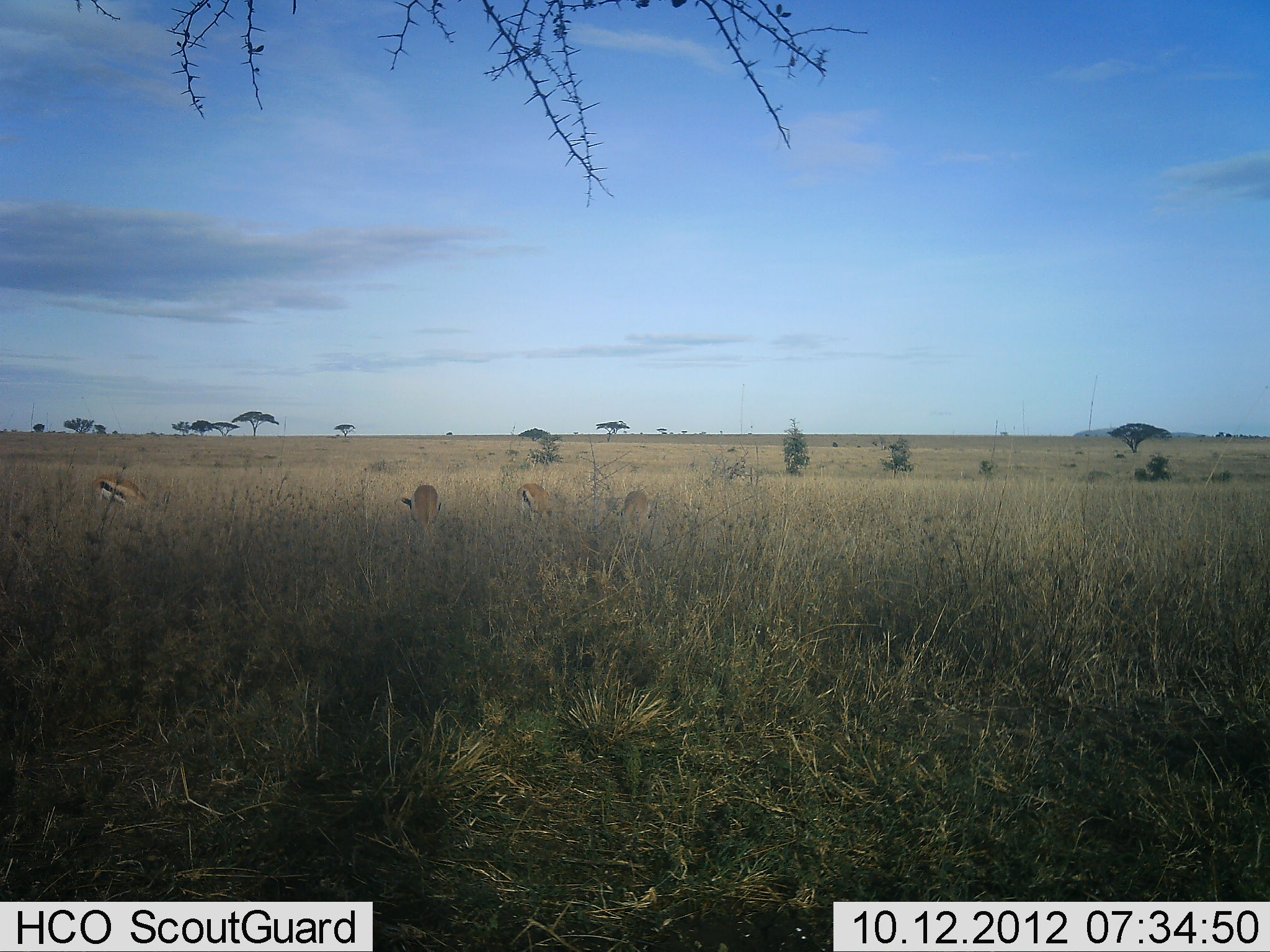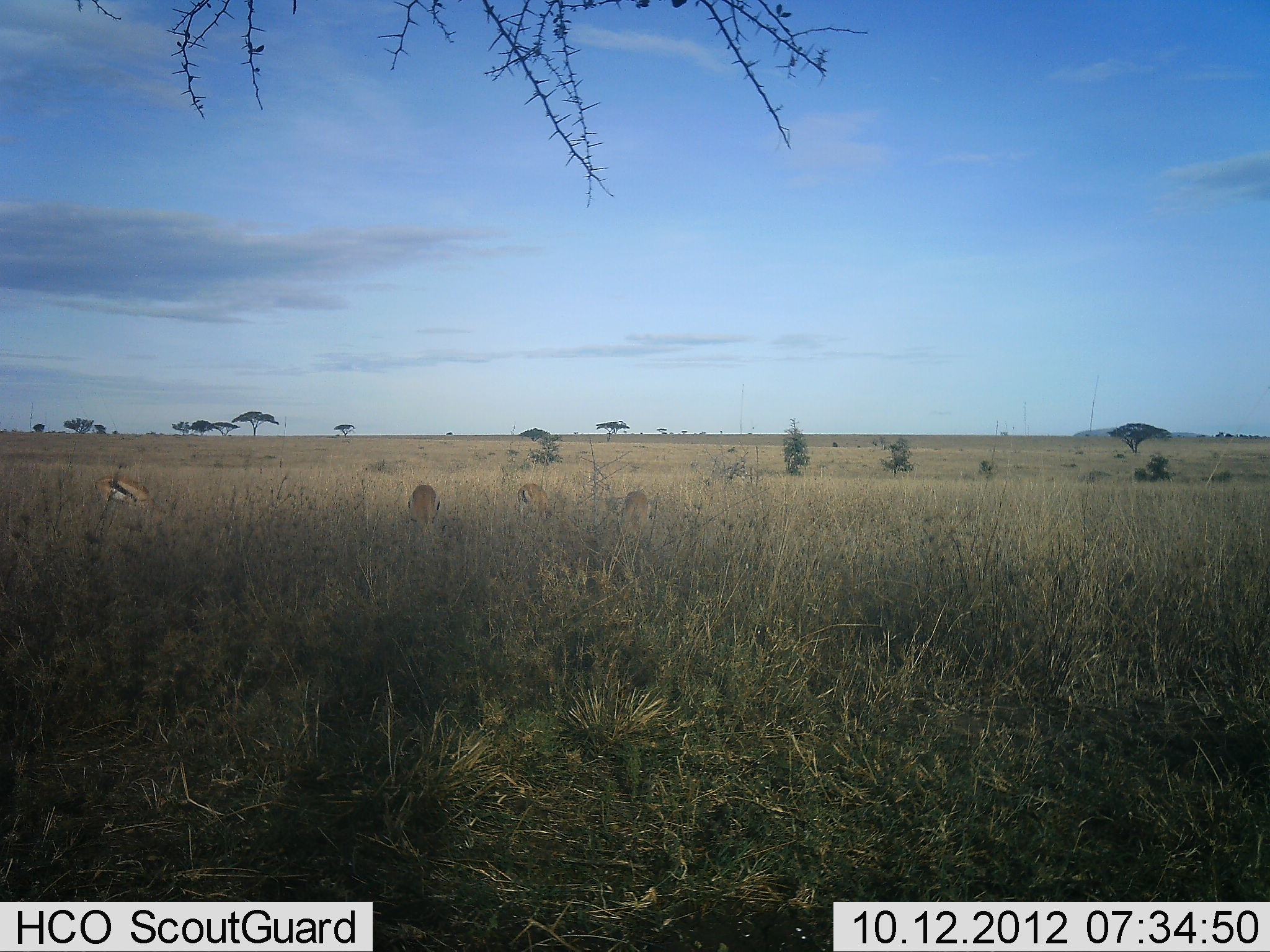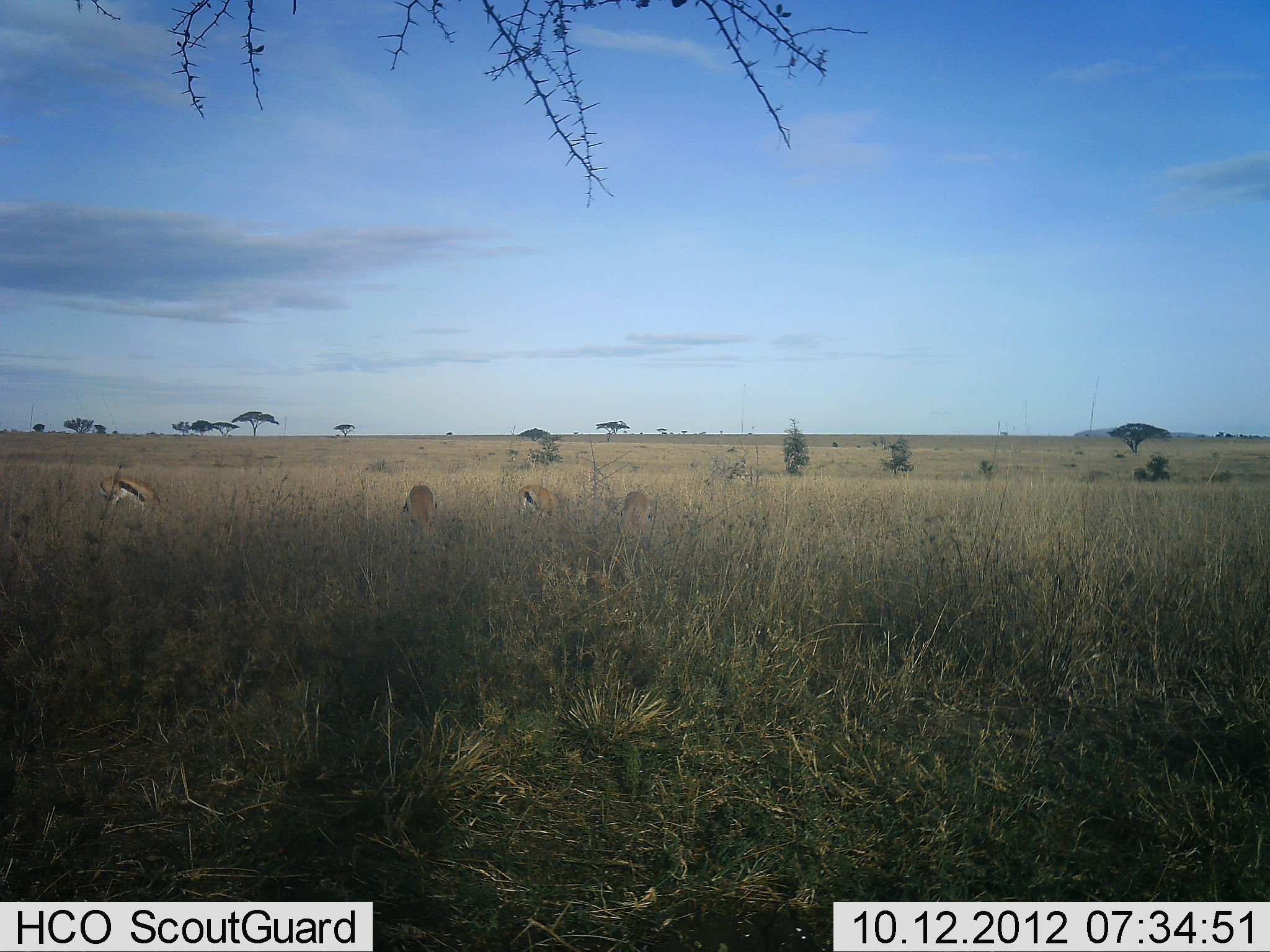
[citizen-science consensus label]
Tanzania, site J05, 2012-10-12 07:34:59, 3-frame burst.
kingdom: Animalia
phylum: Chordata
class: Mammalia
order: Artiodactyla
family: Bovidae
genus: Eudorcas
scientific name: Eudorcas thomsonii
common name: thomson's gazelle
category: gazellethomsons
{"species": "gazellethomsons (thomson's gazelle) (Eudorcas thomsonii)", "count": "4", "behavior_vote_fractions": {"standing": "50%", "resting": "0%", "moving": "10%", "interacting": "0%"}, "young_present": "0%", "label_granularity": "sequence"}